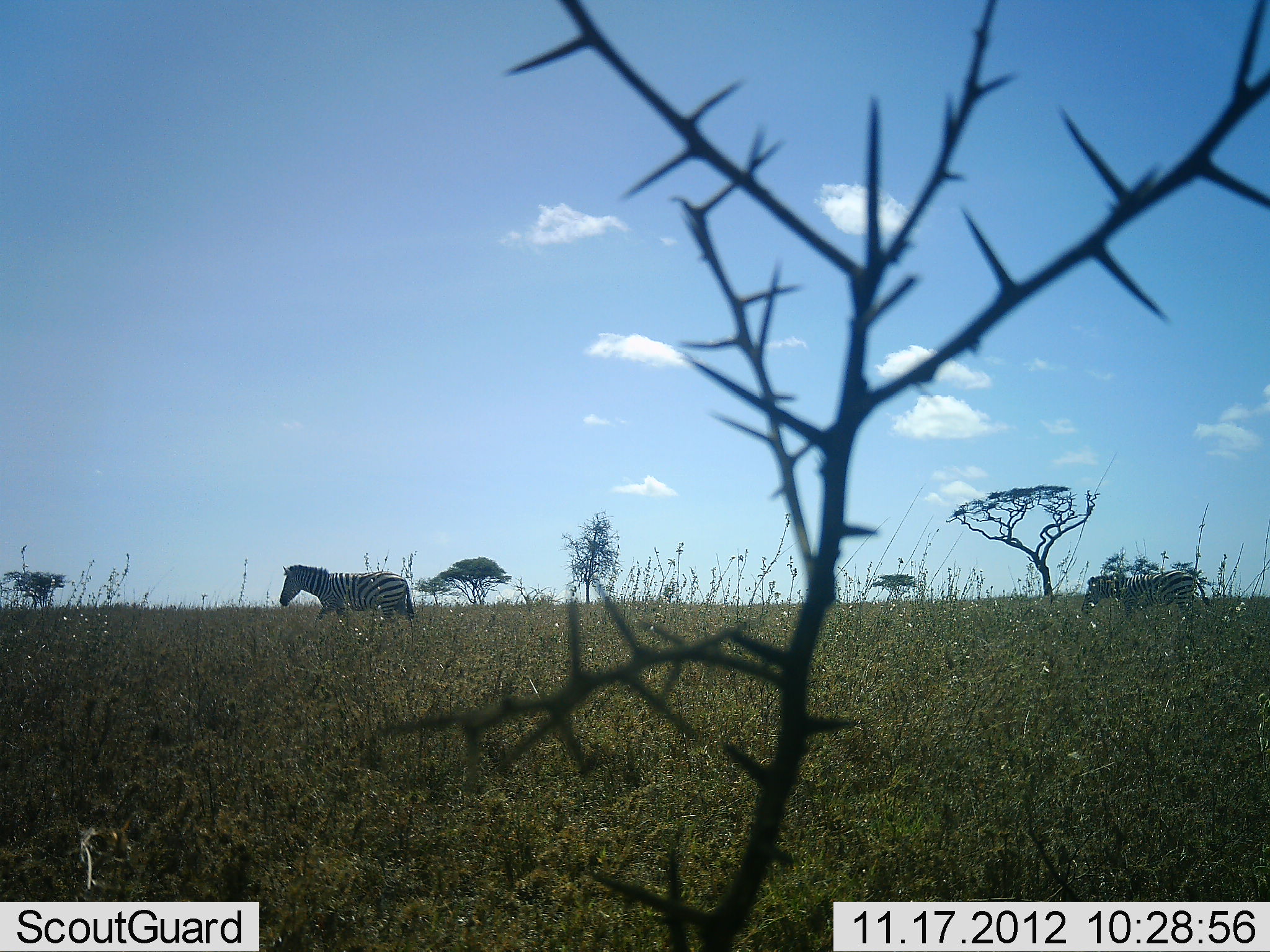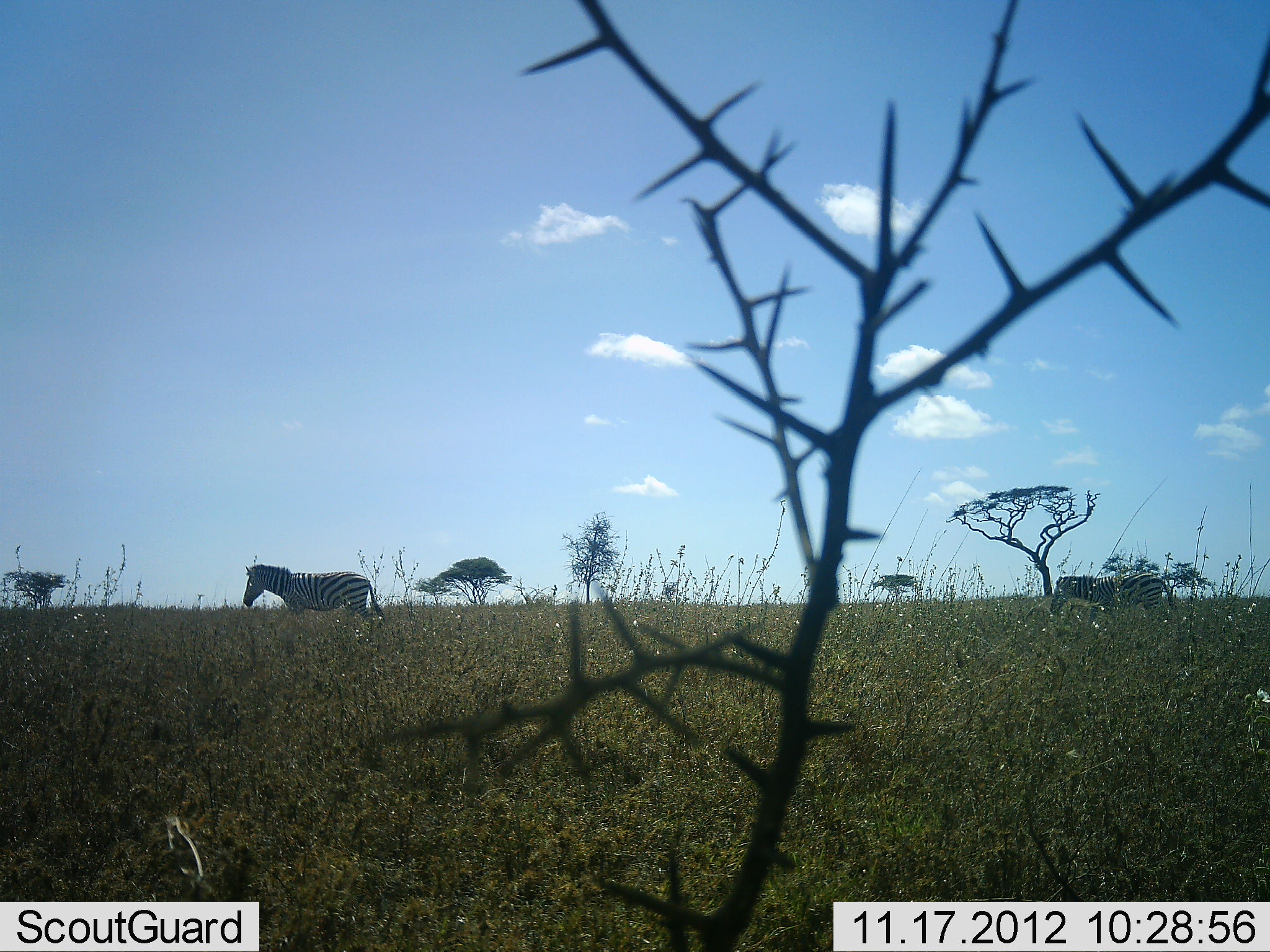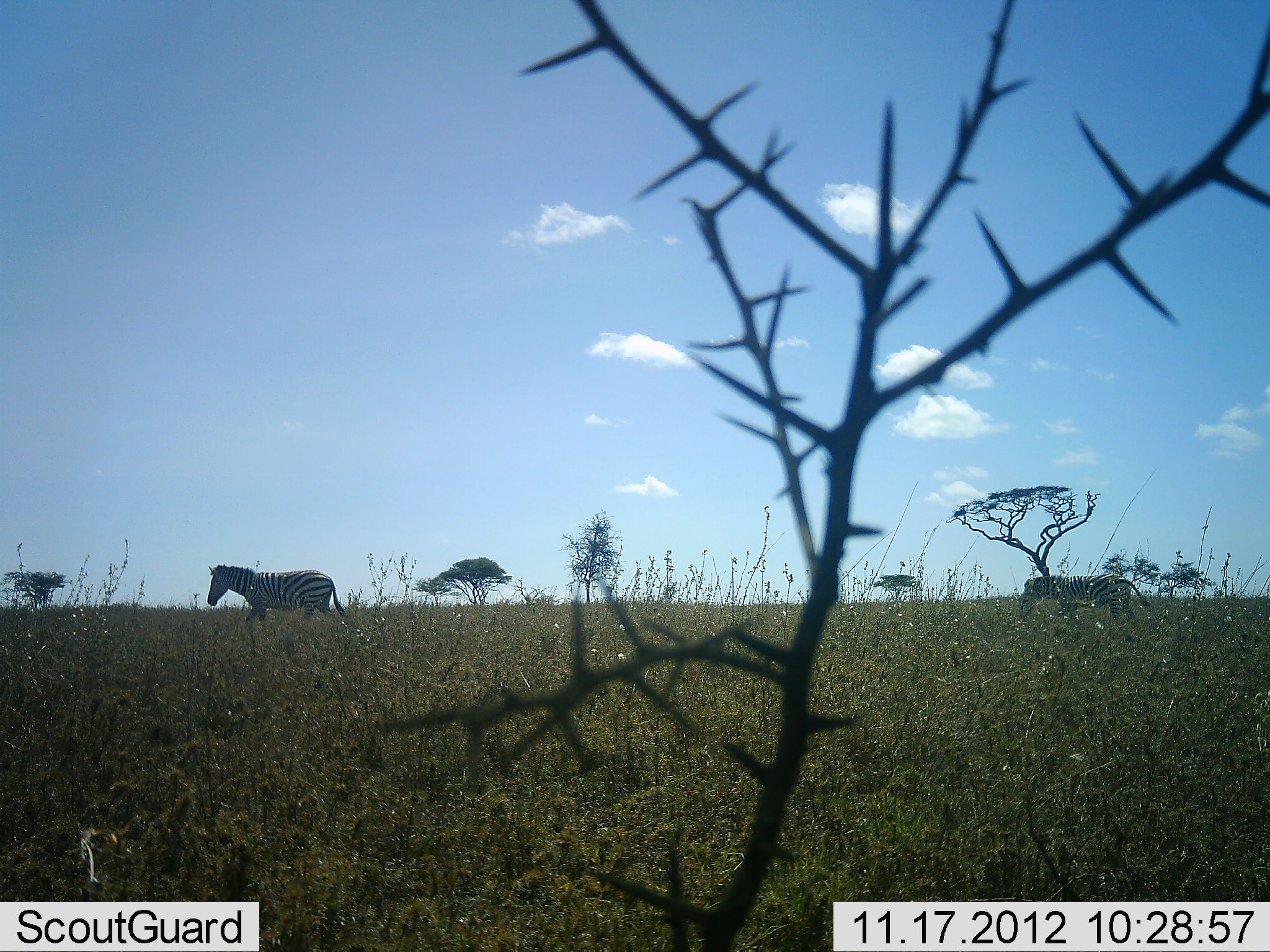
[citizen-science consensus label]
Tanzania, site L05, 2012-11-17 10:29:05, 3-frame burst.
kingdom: Animalia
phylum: Chordata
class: Mammalia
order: Perissodactyla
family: Equidae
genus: Equus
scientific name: Equus quagga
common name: plains zebra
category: zebra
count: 2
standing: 0%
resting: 10%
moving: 90%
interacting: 0%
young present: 0%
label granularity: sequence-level